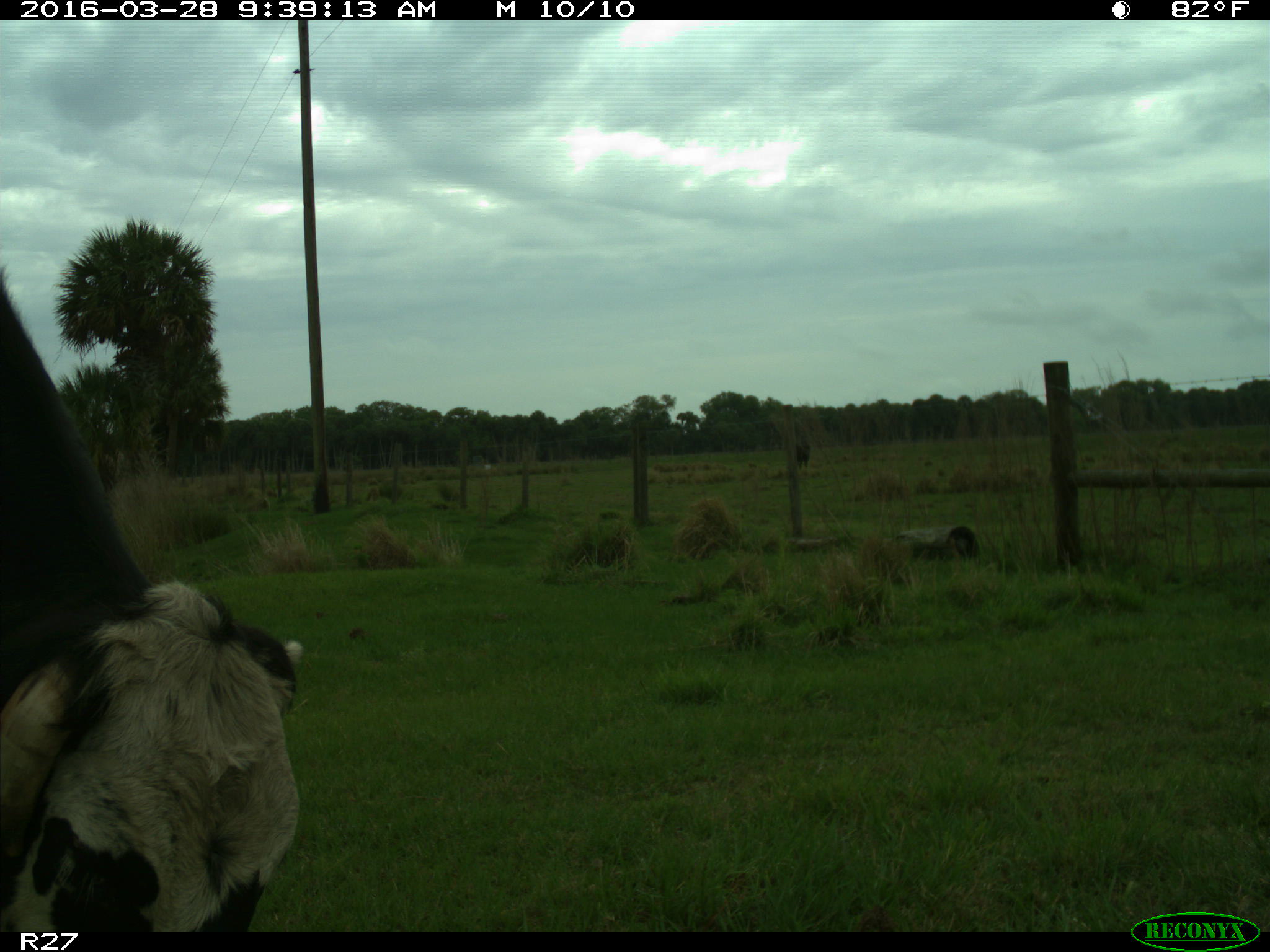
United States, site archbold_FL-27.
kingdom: Animalia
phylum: Chordata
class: Mammalia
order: Artiodactyla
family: Bovidae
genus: Bos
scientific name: Bos taurus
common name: domestic cow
Bos taurus (domestic cow).